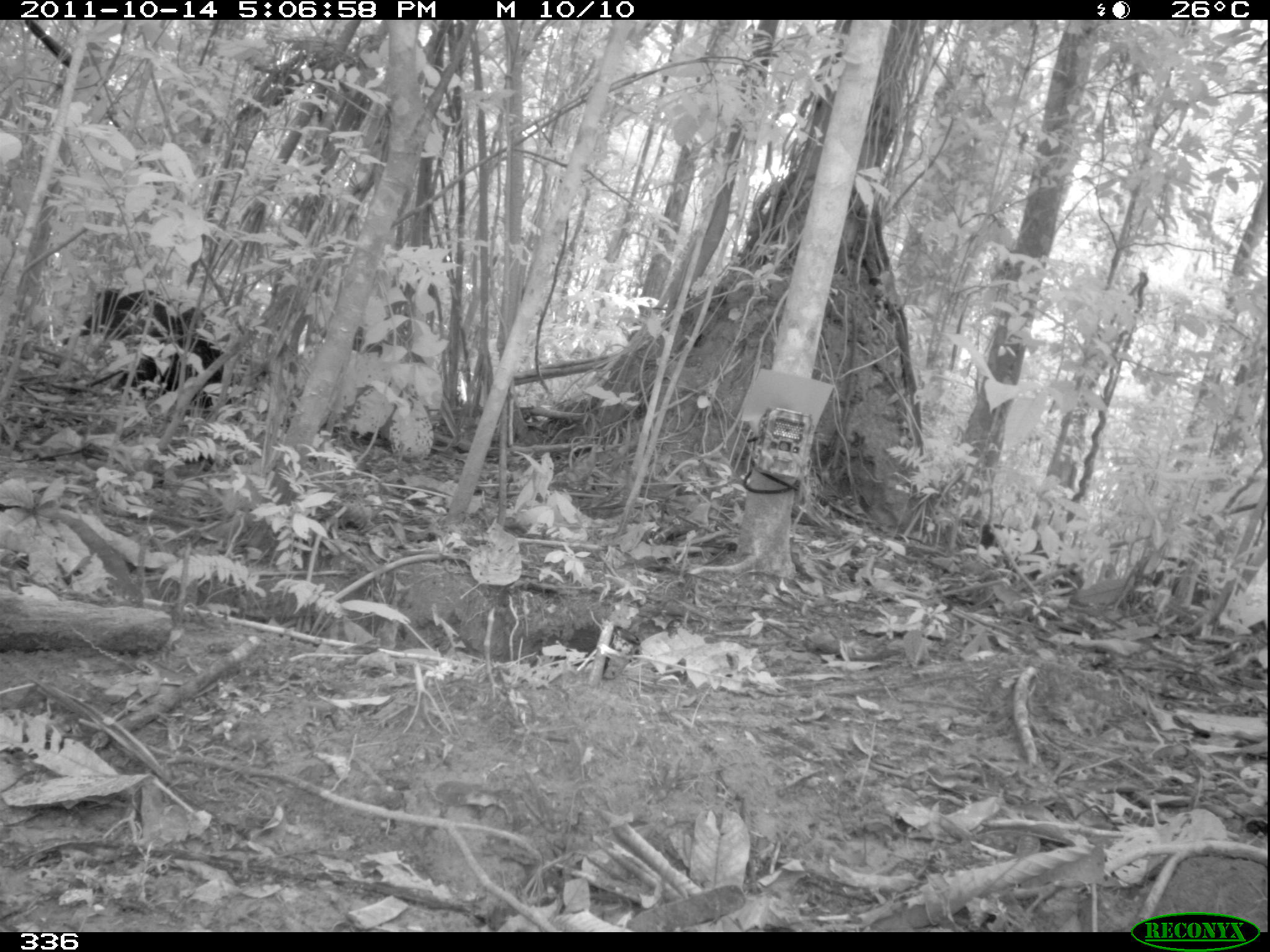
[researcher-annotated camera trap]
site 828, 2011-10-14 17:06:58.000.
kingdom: Animalia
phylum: Chordata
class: Mammalia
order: Artiodactyla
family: Tayassuidae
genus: Tayassu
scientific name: Tayassu pecari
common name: white-lipped peccary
Tayassu pecari (white-lipped peccary).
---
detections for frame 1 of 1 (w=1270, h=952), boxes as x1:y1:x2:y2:
tayassu pecari: 78:287:182:340; 965:522:1021:553